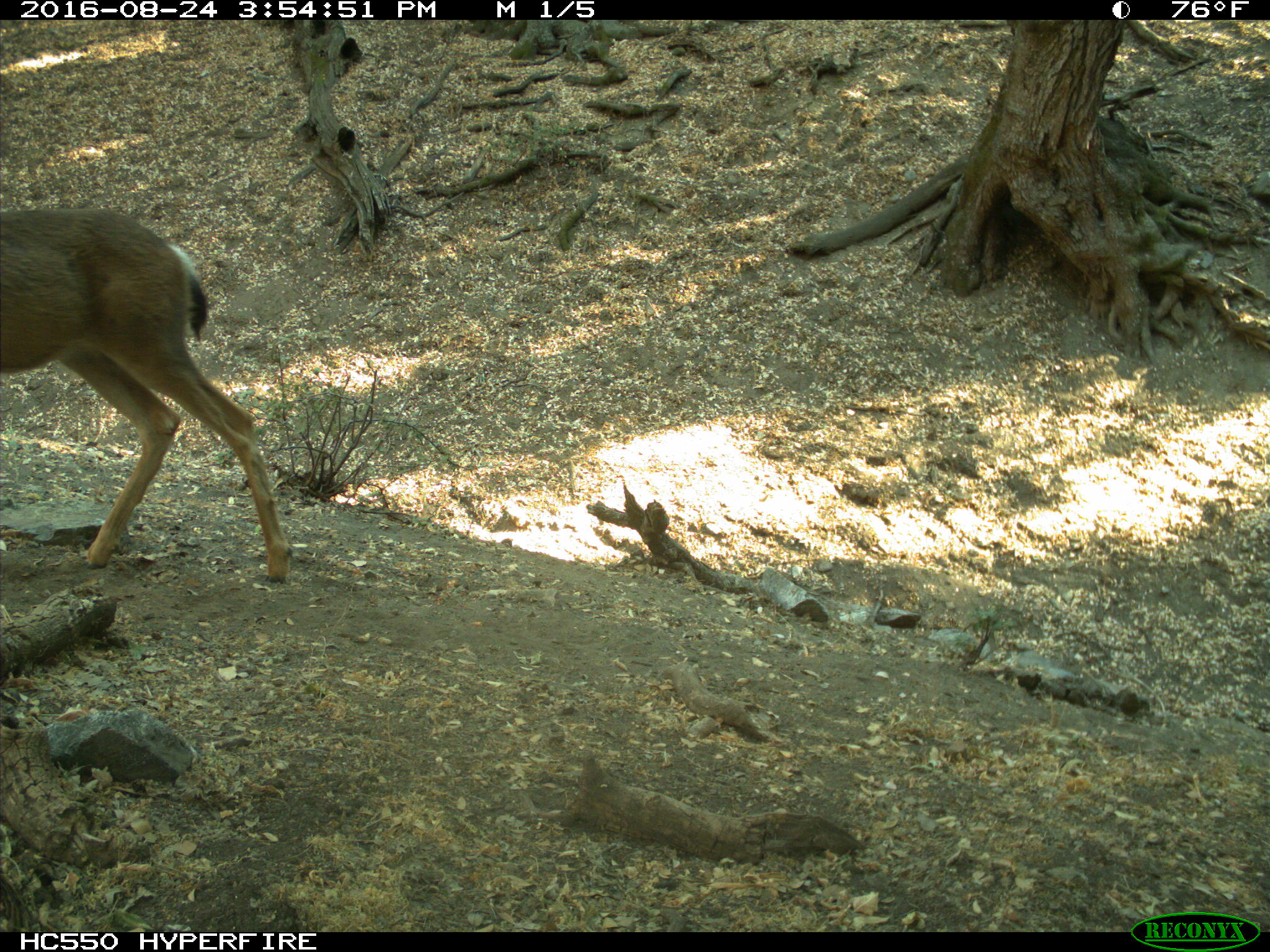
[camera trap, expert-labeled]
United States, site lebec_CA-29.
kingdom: Animalia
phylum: Chordata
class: Mammalia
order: Artiodactyla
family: Cervidae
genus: Odocoileus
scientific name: Odocoileus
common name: deer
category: unidentified deer